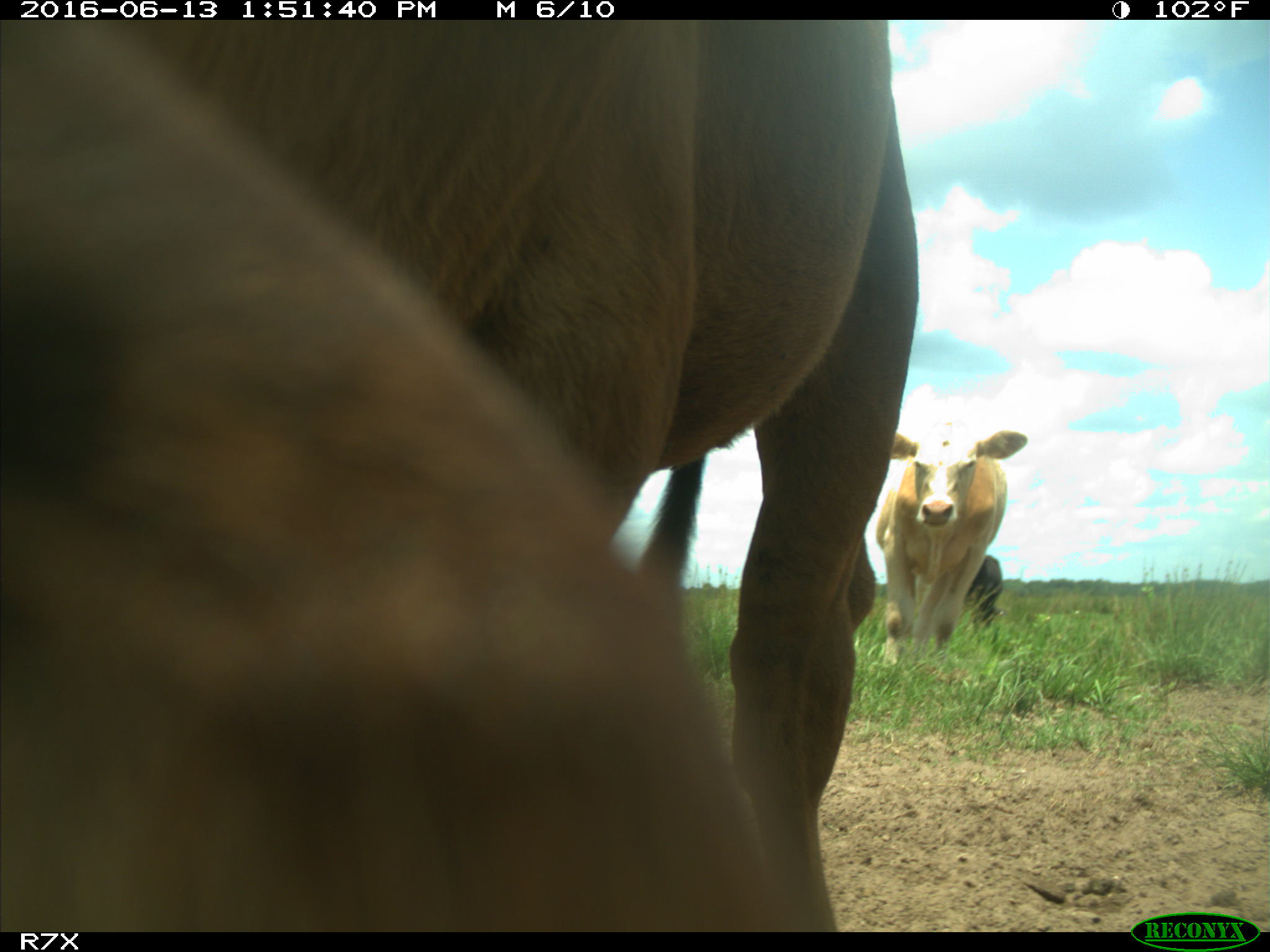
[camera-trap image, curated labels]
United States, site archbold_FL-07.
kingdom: Animalia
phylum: Chordata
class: Mammalia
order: Artiodactyla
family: Bovidae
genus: Bos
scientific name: Bos taurus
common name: domestic cow